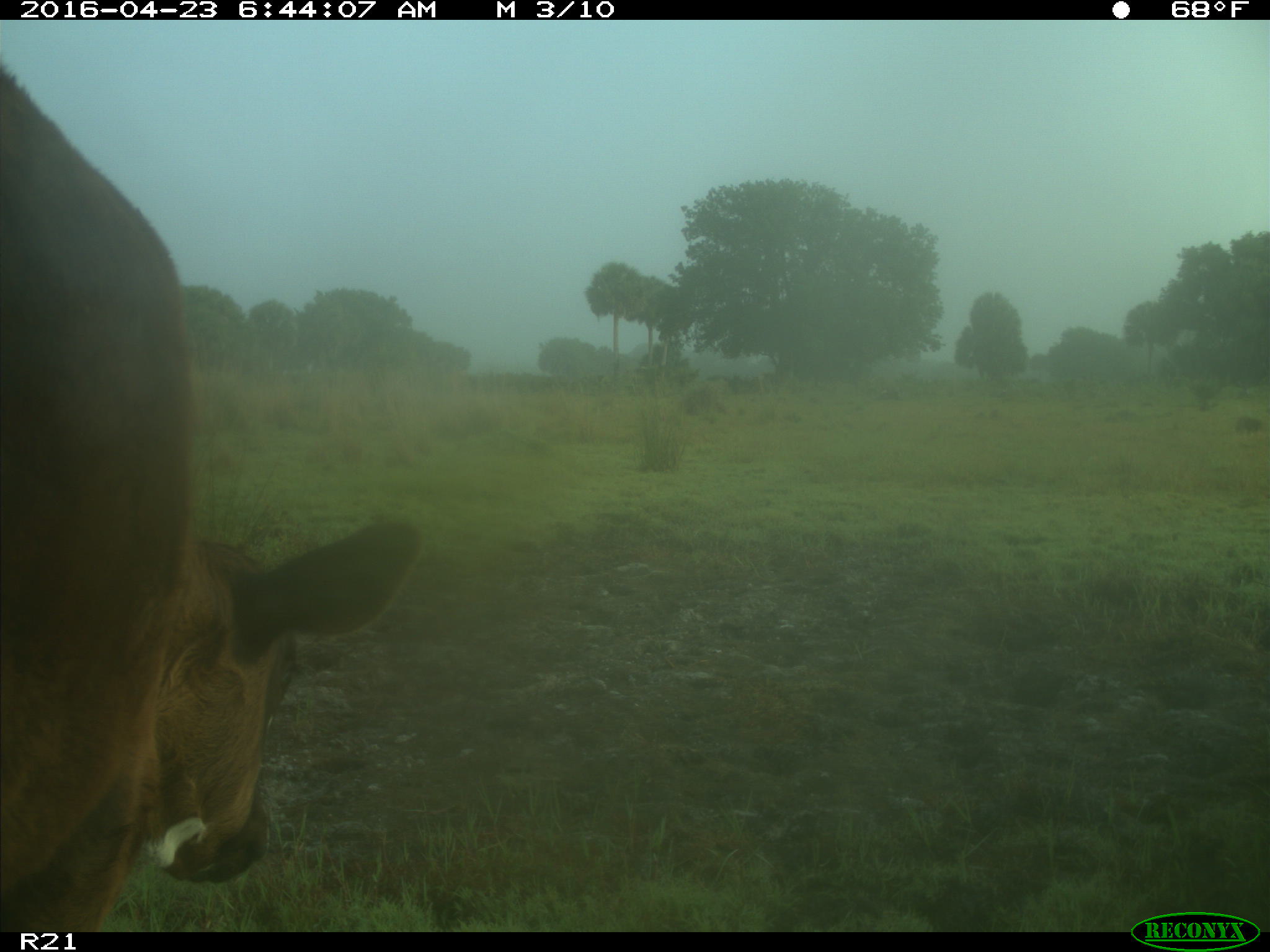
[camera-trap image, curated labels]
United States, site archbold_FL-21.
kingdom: Animalia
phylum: Chordata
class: Mammalia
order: Artiodactyla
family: Bovidae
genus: Bos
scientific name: Bos taurus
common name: domestic cow